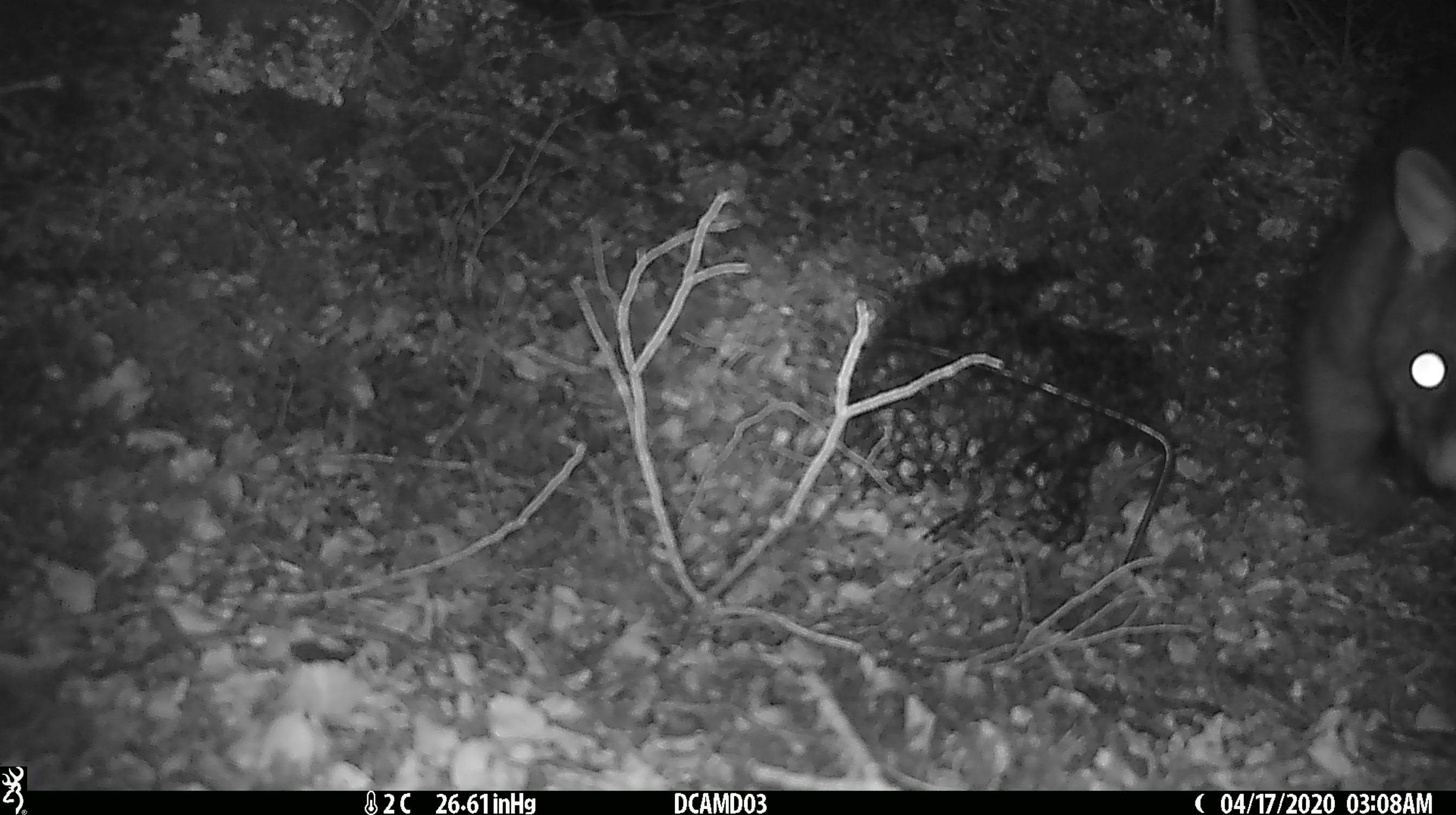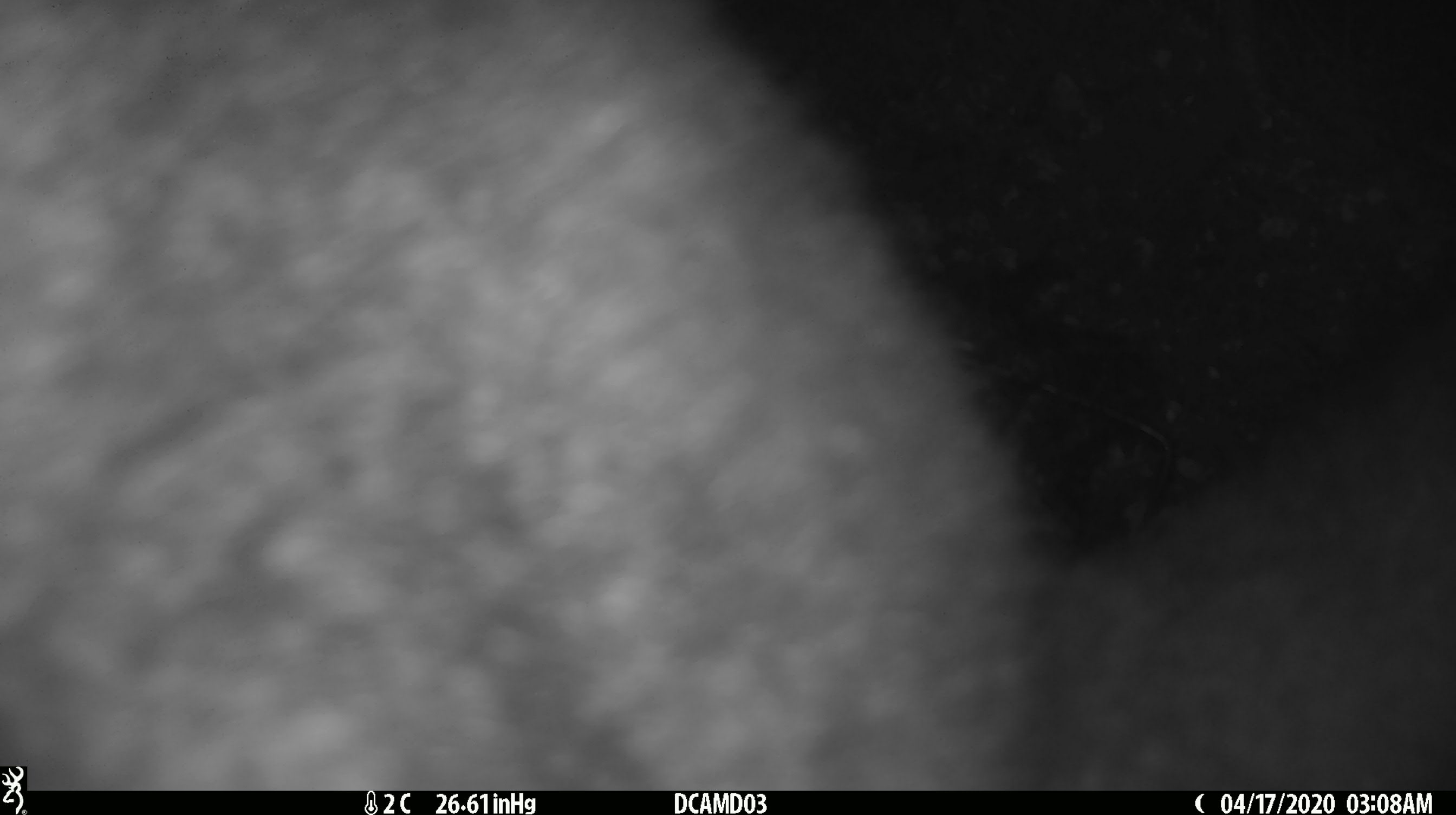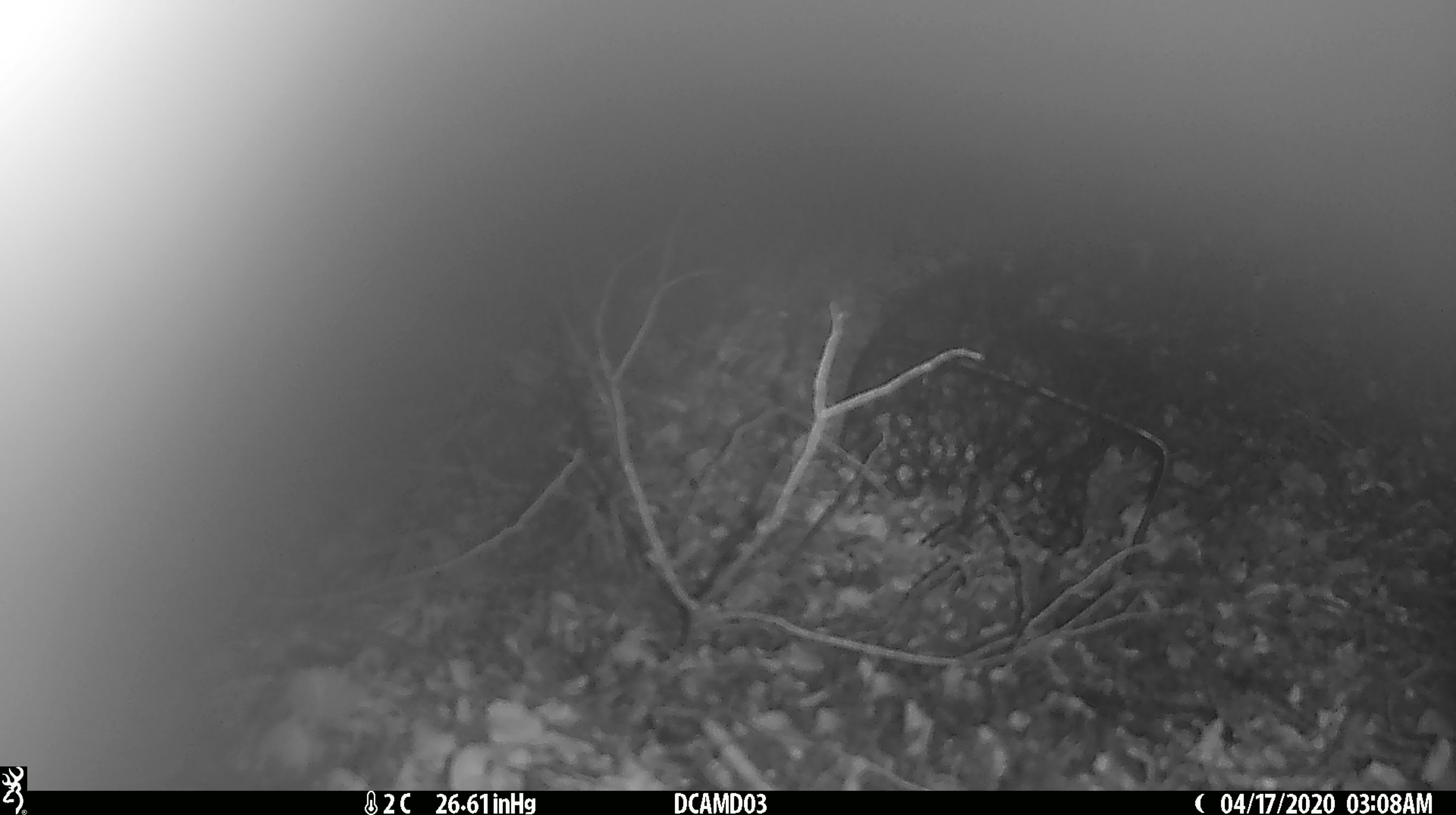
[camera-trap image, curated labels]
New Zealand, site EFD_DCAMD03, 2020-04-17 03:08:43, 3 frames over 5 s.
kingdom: Animalia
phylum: Chordata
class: Mammalia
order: Diprotodontia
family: Phalangeridae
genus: Trichosurus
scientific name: Trichosurus vulpecula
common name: common brushtail possum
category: possum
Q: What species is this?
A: Possum (common brushtail possum) (Trichosurus vulpecula).